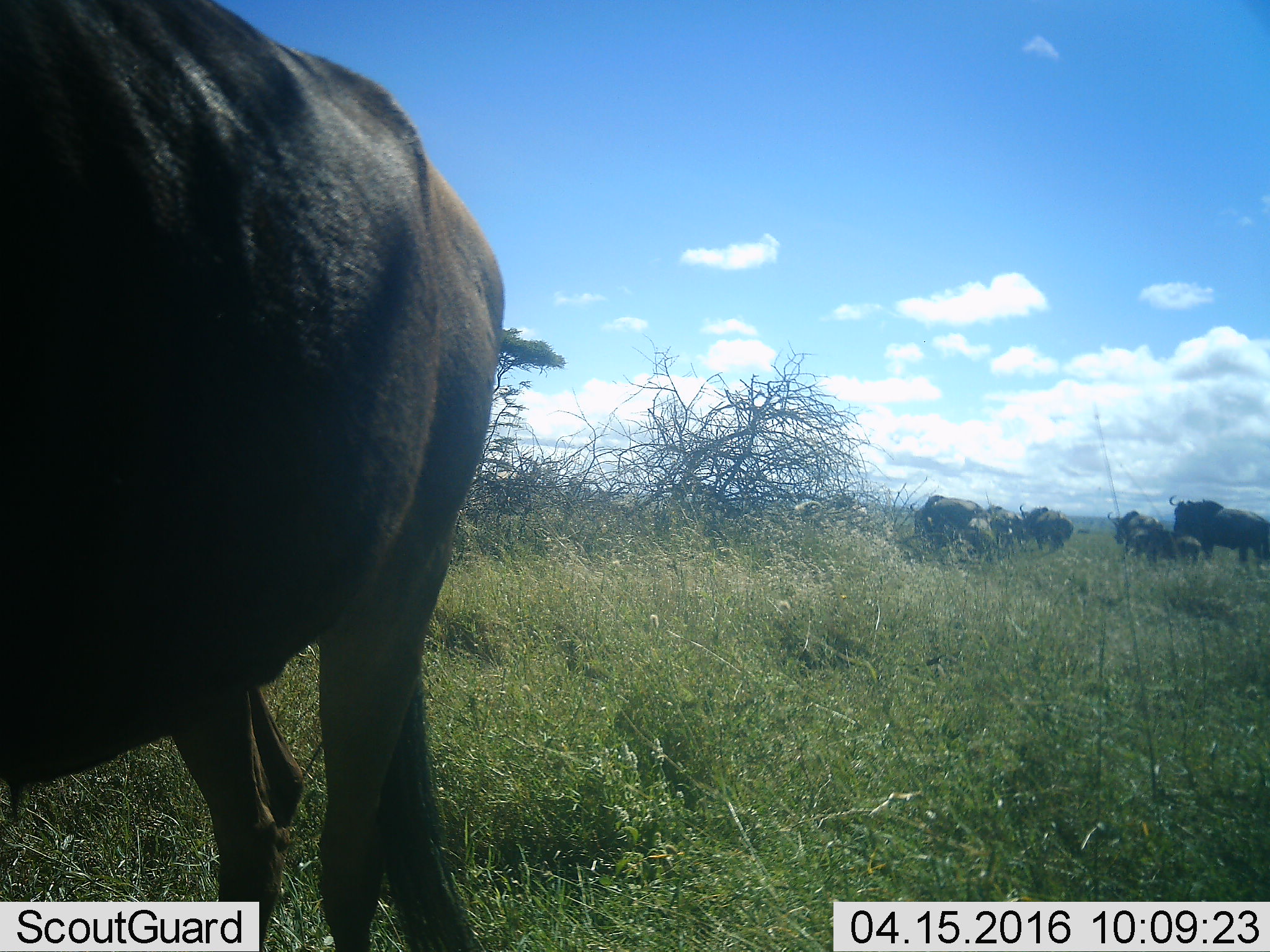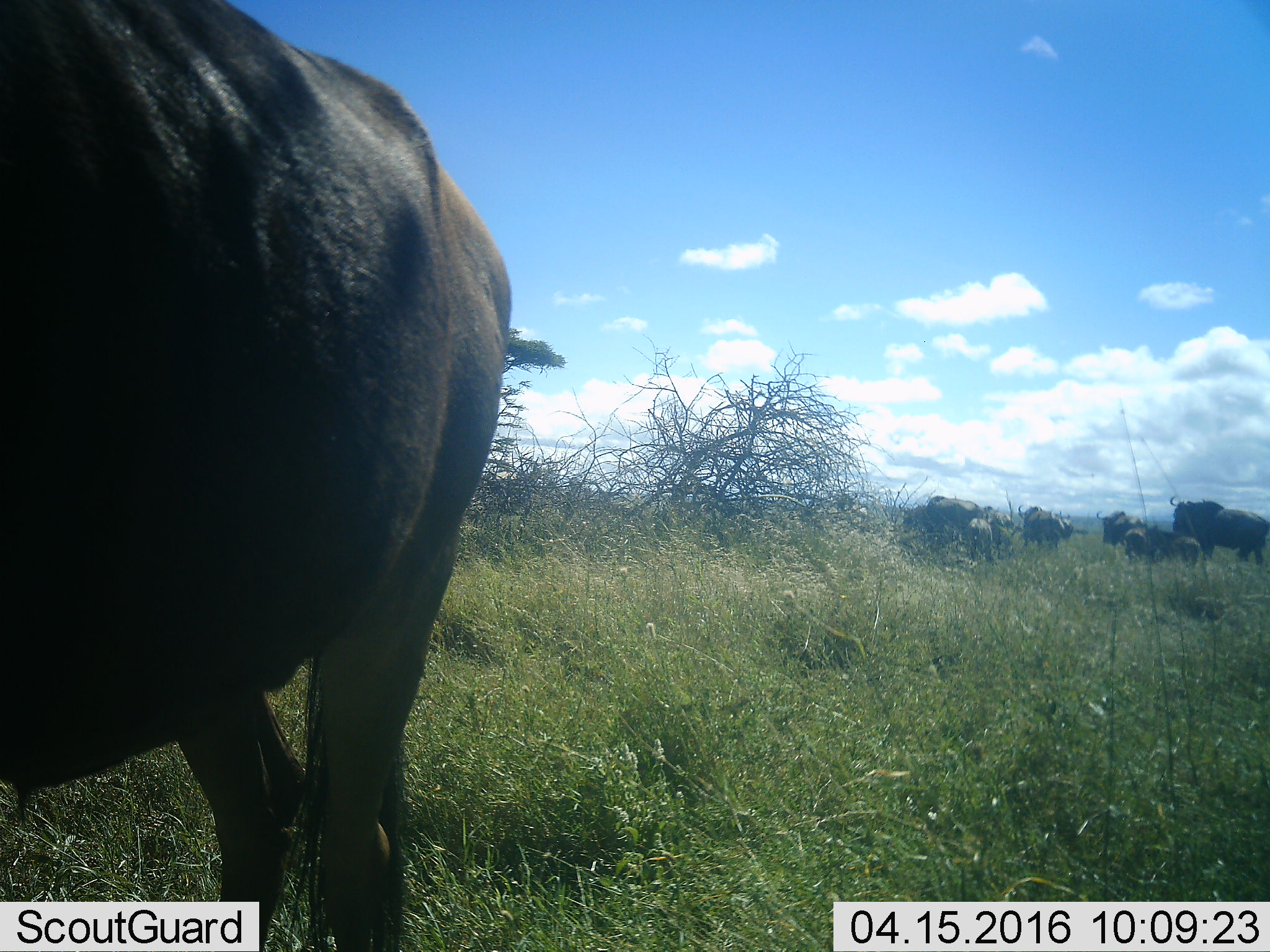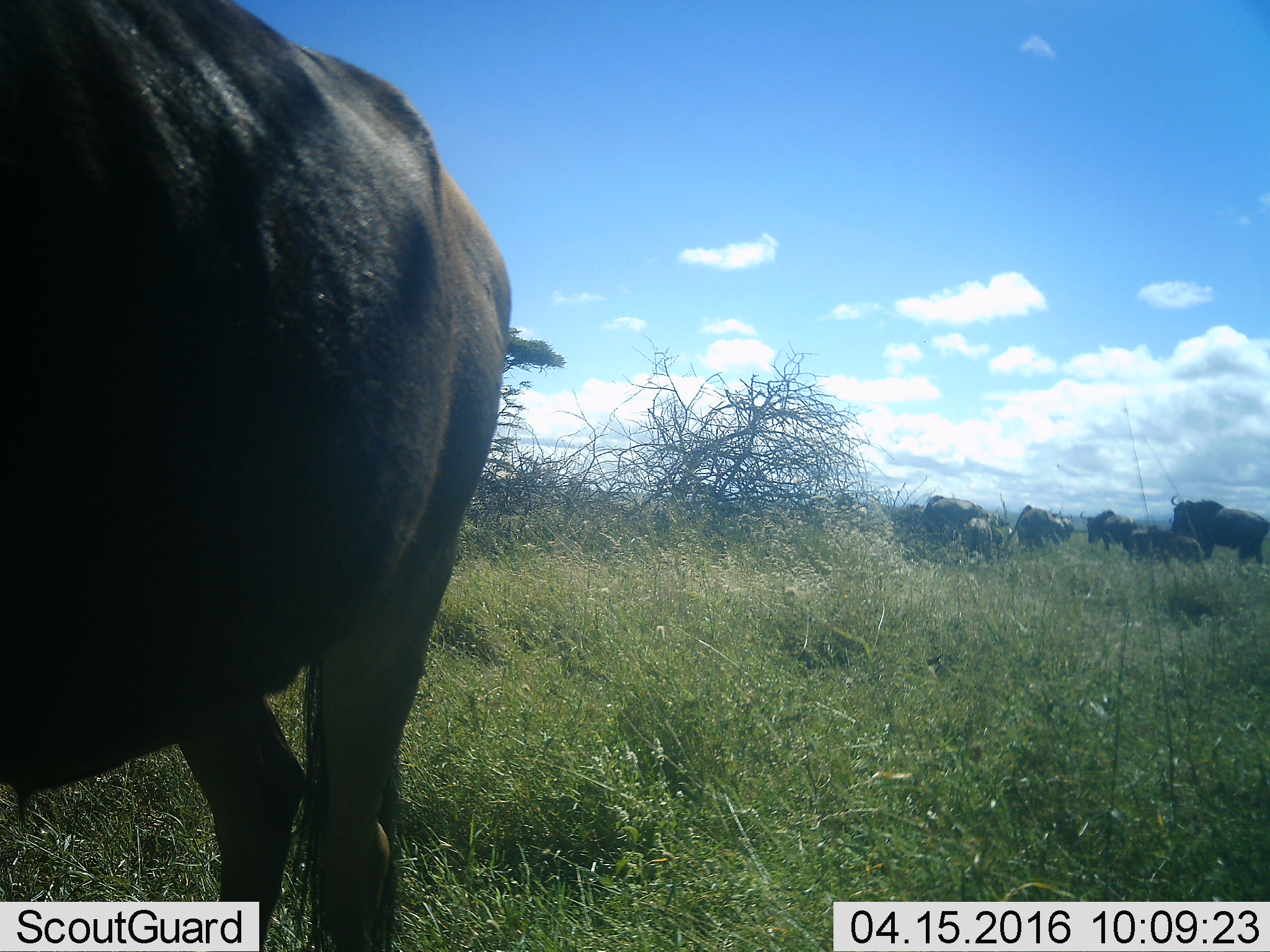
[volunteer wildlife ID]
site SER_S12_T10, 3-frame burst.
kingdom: Animalia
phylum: Chordata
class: Mammalia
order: Artiodactyla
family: Bovidae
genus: Connochaetes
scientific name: Connochaetes taurinus taurinus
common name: blue wildebeest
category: wildebeestblue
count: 9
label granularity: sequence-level